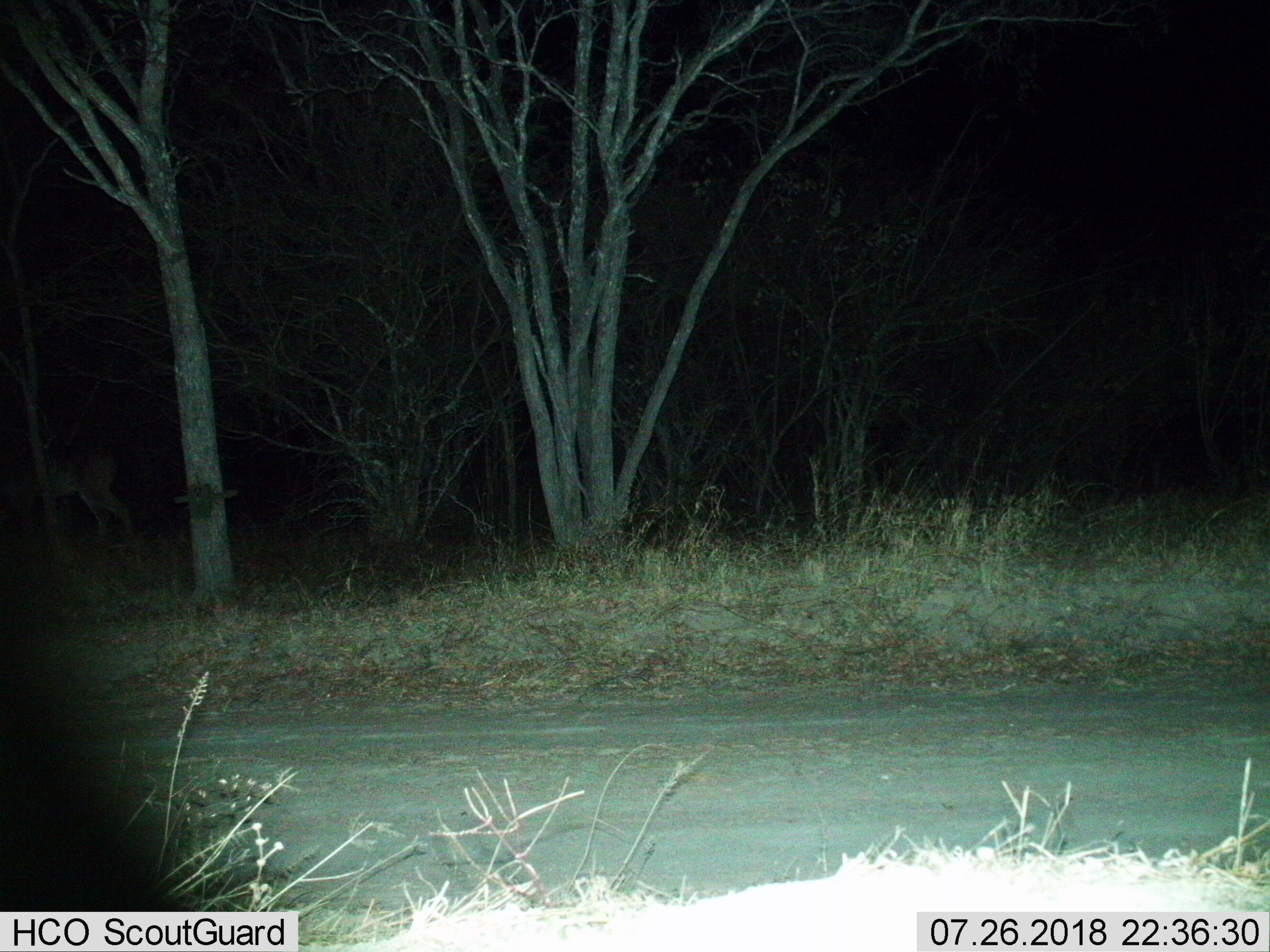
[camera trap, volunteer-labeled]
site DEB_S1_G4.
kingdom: Animalia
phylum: Chordata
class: Mammalia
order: Artiodactyla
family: Bovidae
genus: Aepyceros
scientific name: Aepyceros melampus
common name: impala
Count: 1.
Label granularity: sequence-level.